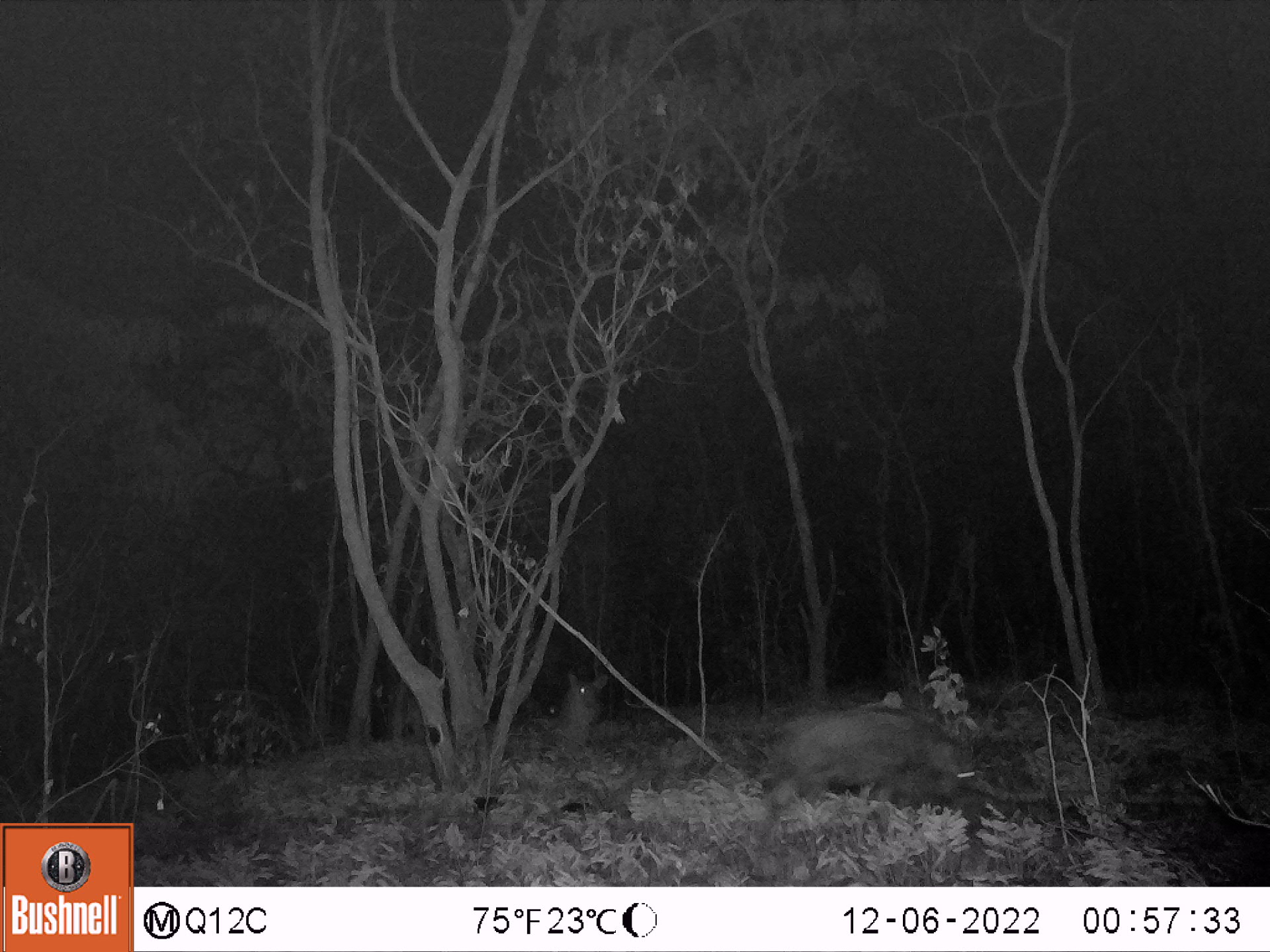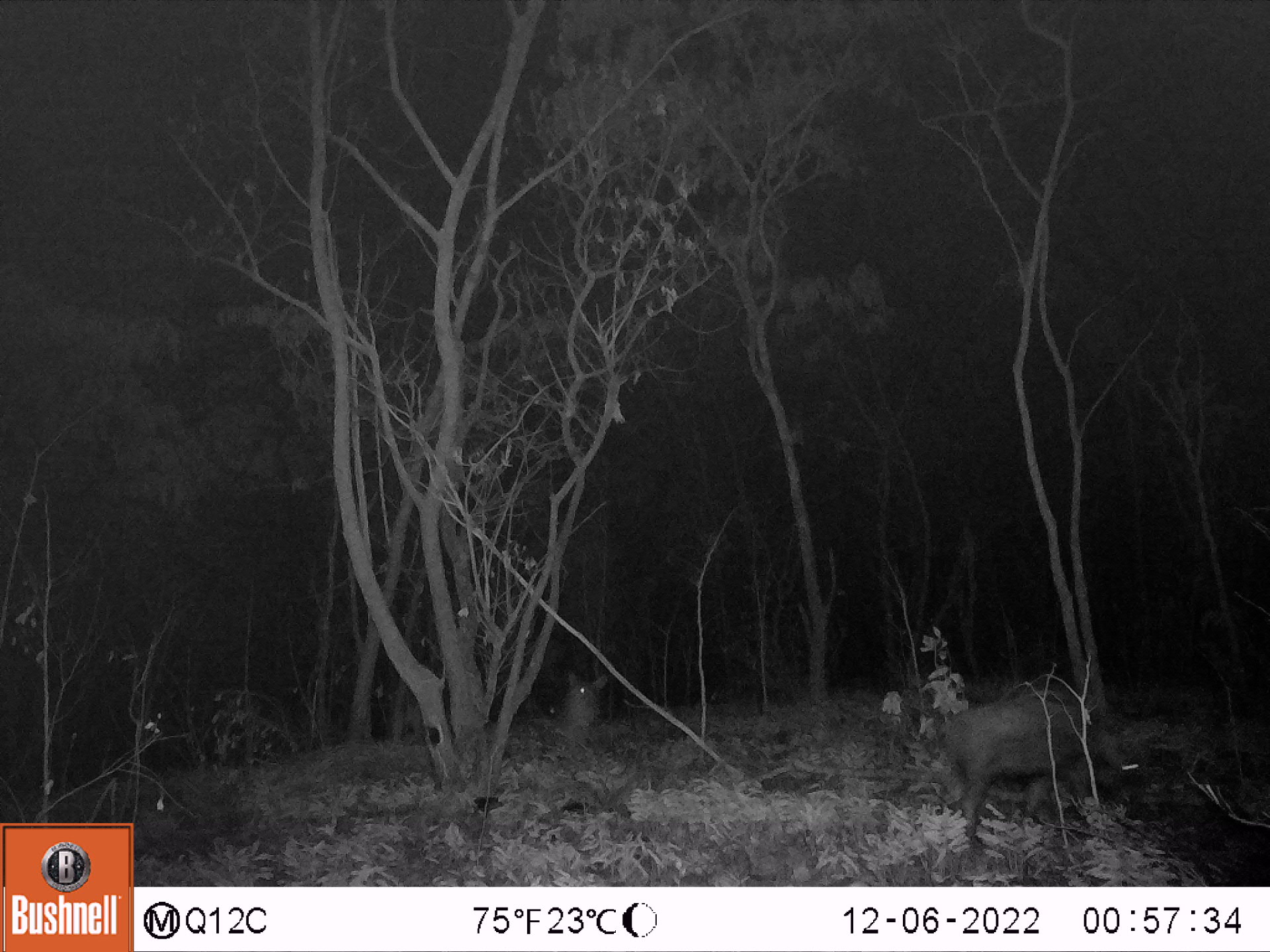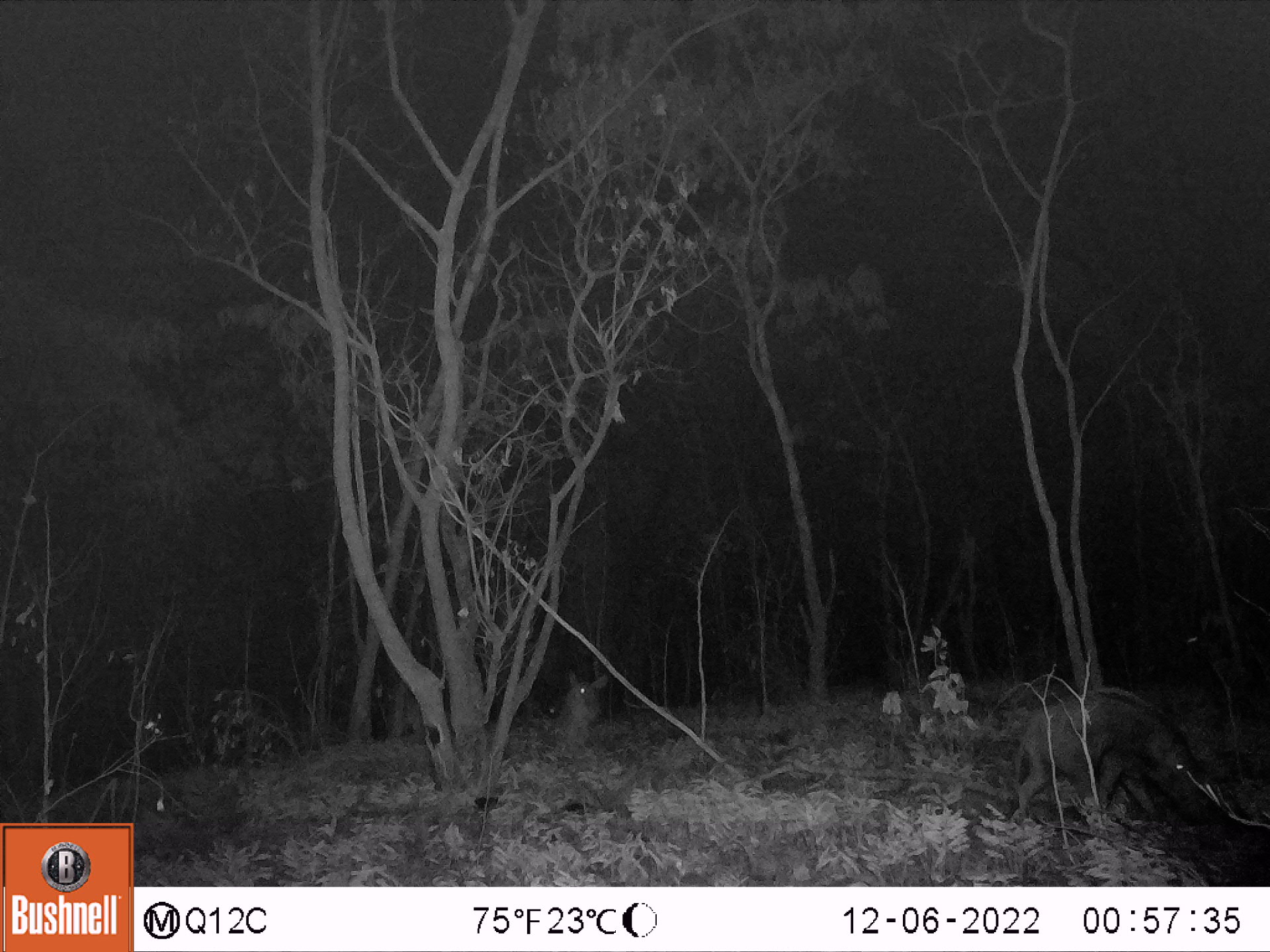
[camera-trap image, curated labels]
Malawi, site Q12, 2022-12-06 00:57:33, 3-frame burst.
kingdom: Animalia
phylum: Chordata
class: Mammalia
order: Artiodactyla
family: Suidae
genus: Potamochoerus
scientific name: Potamochoerus larvatus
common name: bushpig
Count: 1.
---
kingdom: Animalia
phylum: Chordata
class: Mammalia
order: Artiodactyla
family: Bovidae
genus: Kobus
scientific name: Kobus ellipsiprymnus ellipsiprymnus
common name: common waterbuck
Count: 1.